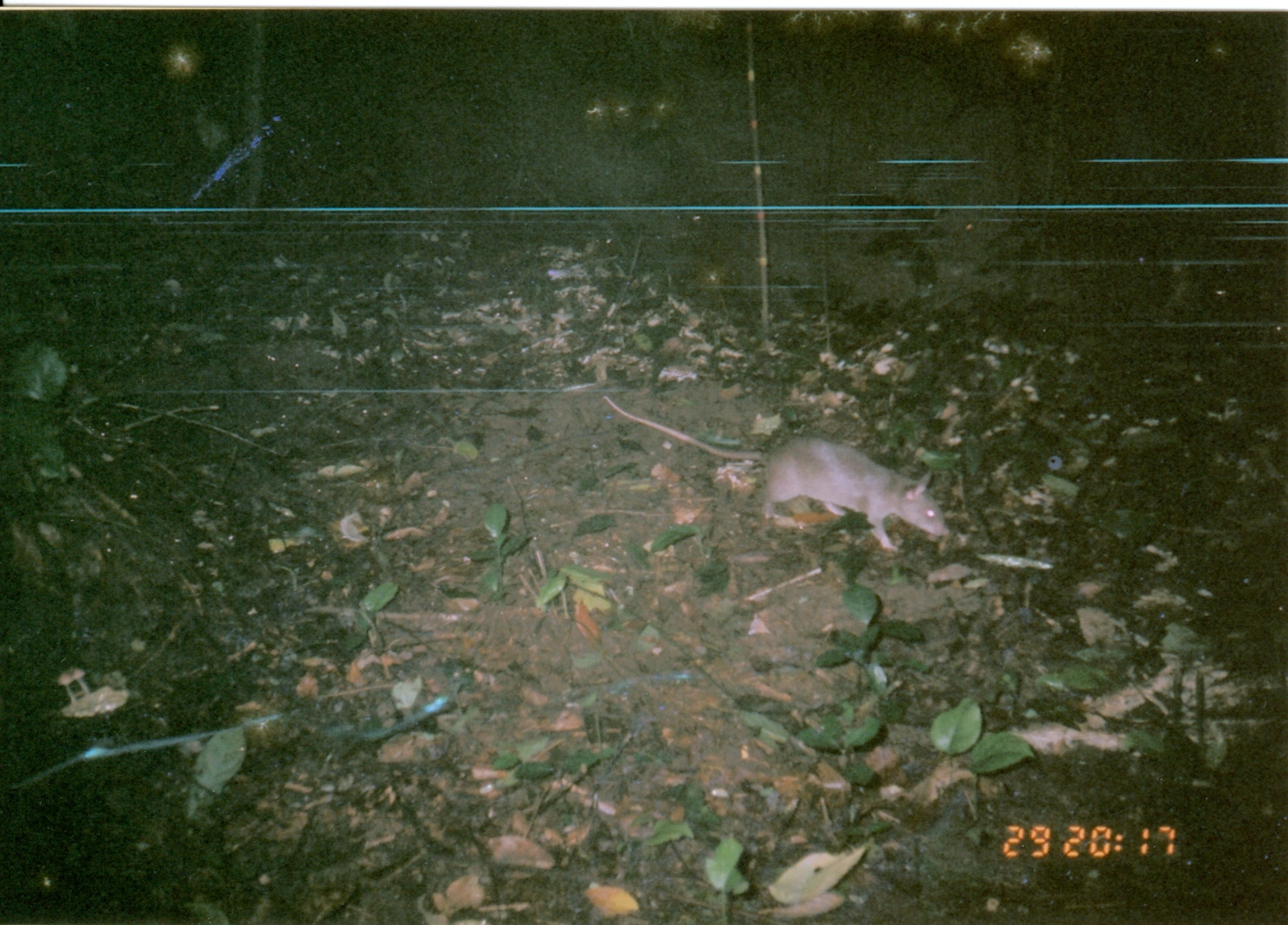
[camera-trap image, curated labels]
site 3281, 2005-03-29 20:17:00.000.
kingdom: Animalia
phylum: Chordata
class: Mammalia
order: Rodentia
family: Nesomyidae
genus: Cricetomys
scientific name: Cricetomys gambianus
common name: african giant pouched rat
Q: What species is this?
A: Cricetomys gambianus (african giant pouched rat).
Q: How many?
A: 1.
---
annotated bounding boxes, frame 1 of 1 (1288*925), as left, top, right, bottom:
cricetomys gambianus: 604, 392, 953, 554